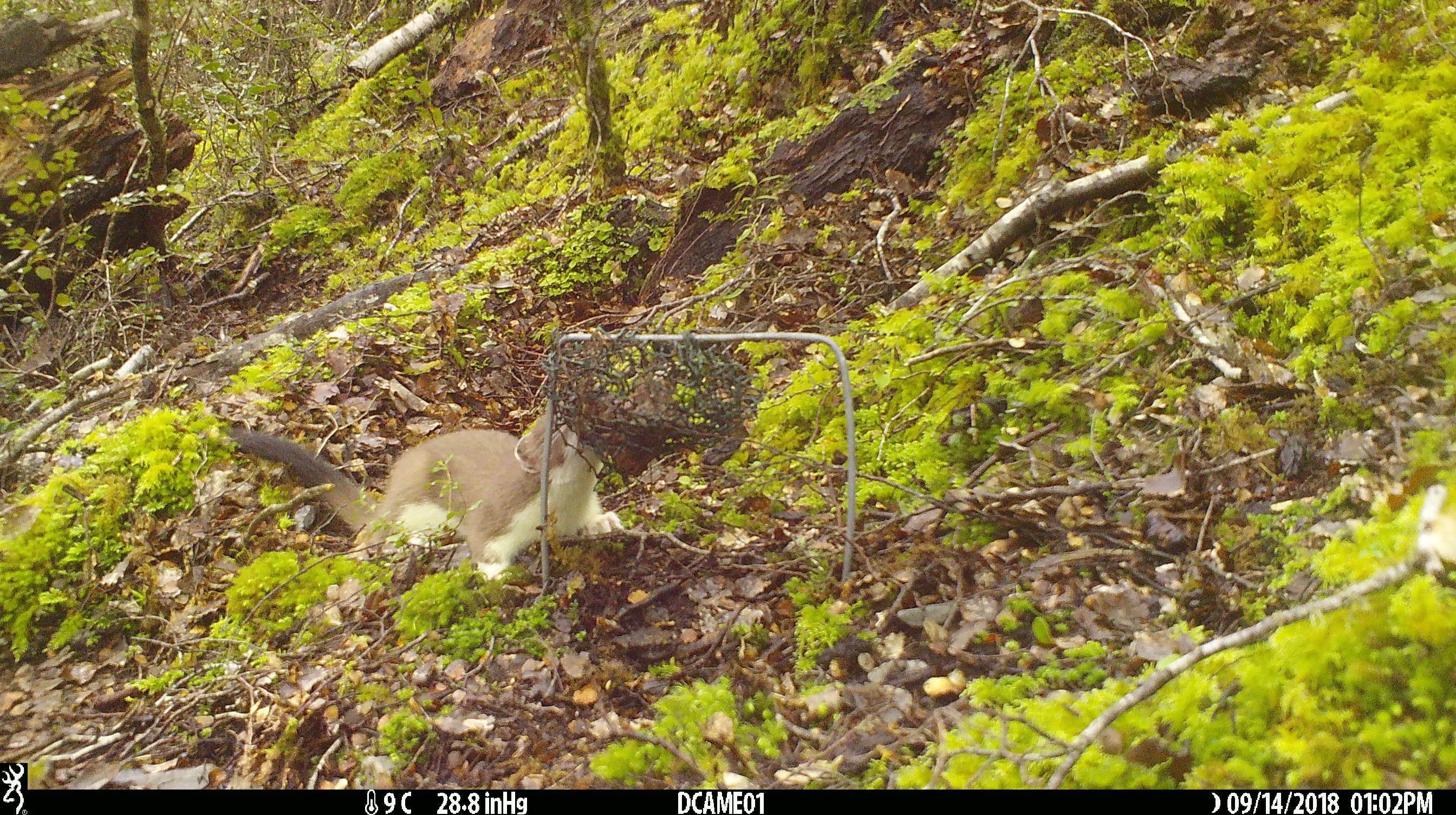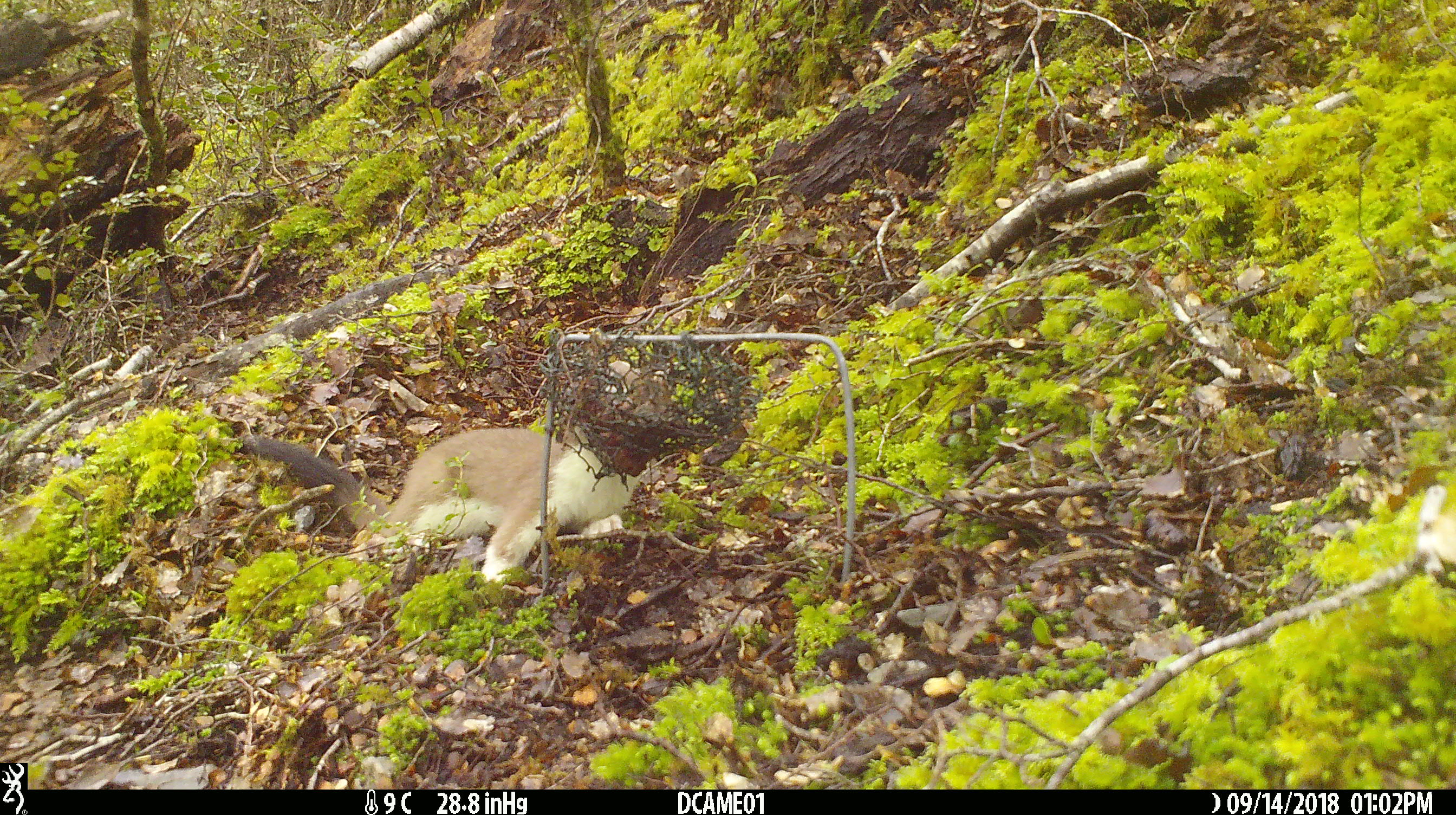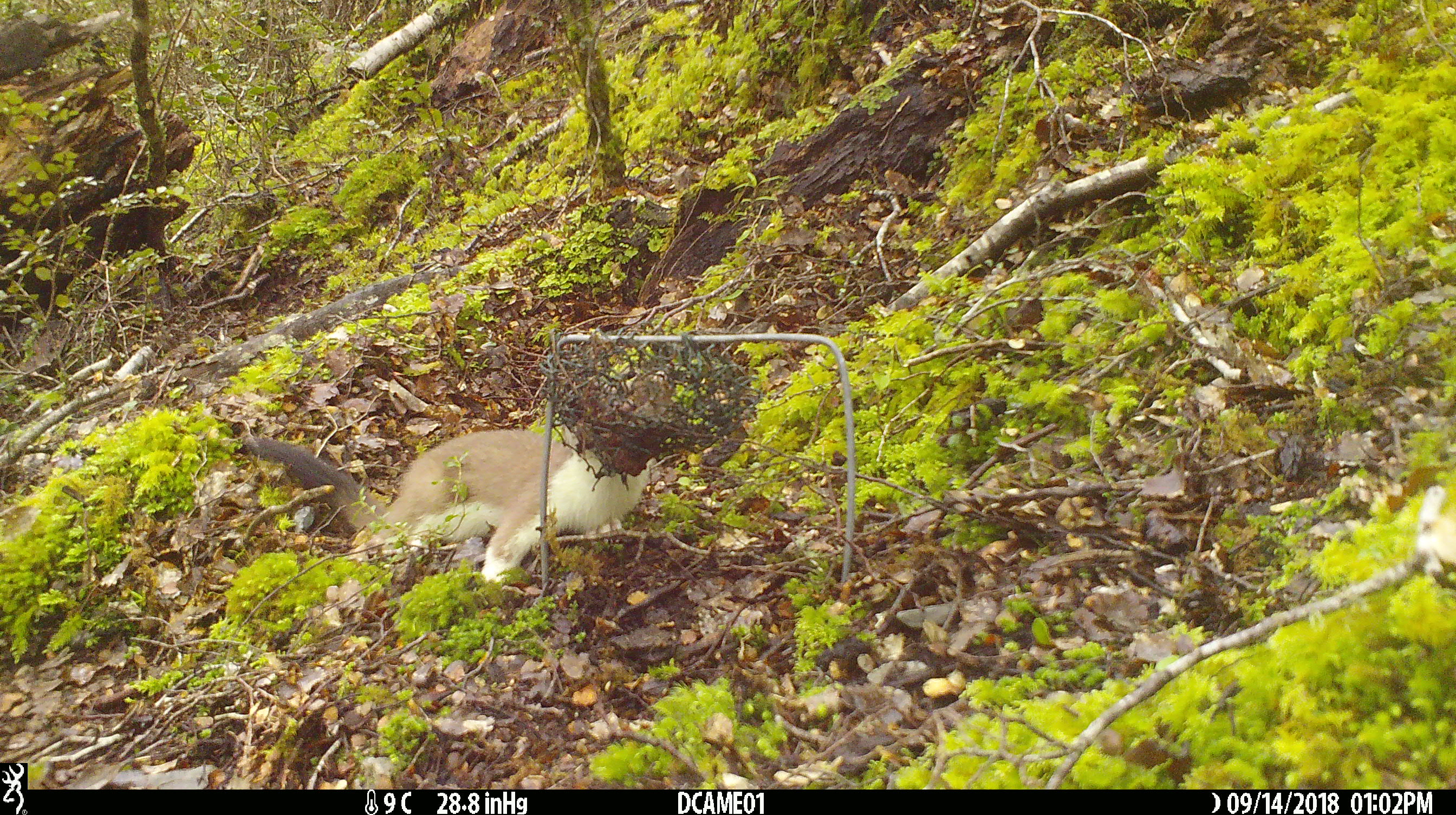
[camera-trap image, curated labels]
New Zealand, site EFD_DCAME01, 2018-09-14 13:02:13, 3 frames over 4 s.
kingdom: Animalia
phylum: Chordata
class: Mammalia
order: Carnivora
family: Mustelidae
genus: Mustela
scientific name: Mustela erminea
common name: stoat